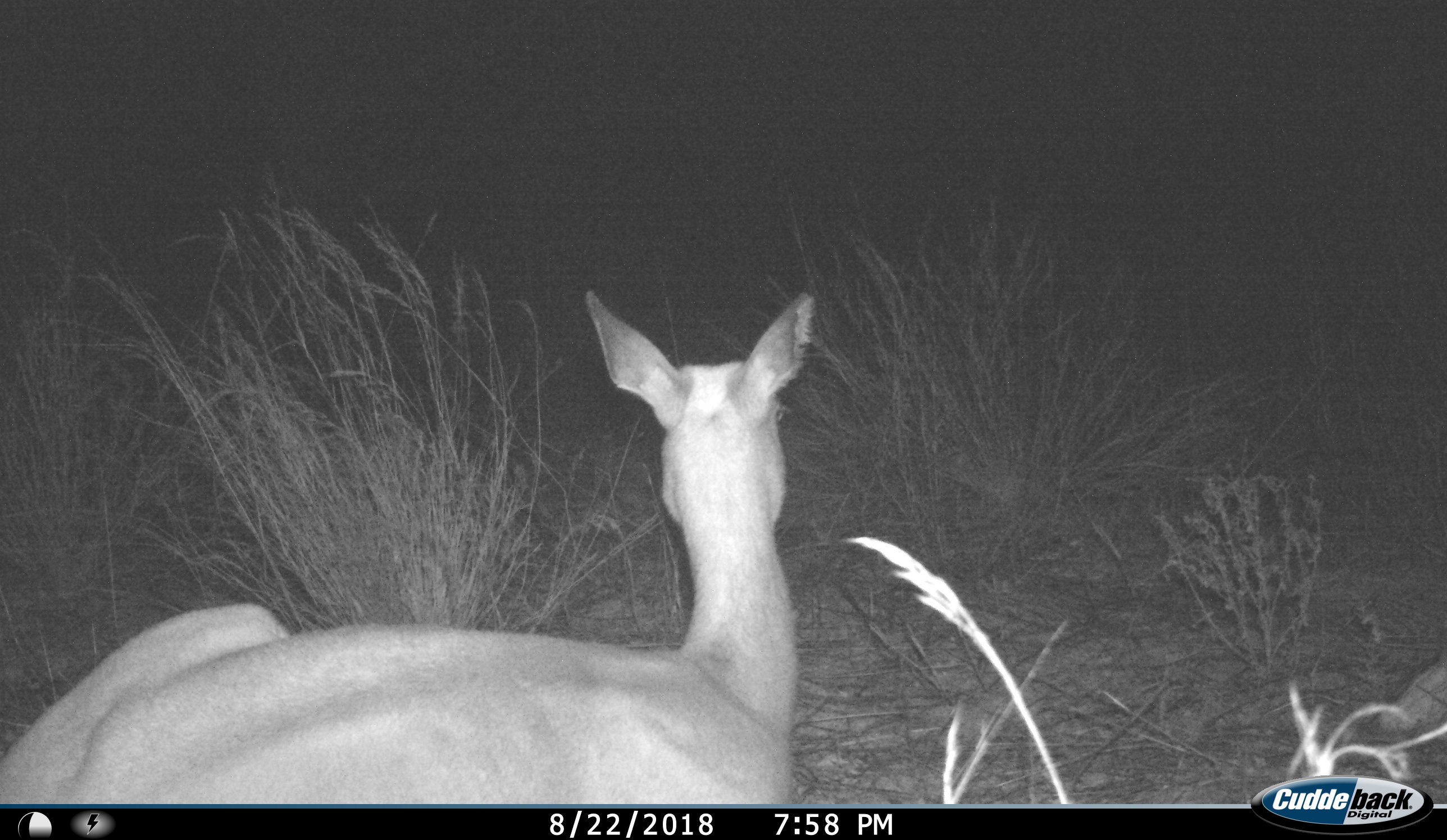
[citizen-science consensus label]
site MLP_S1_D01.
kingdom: Animalia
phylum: Chordata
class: Mammalia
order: Artiodactyla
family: Bovidae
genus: Aepyceros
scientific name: Aepyceros melampus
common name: impala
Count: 1.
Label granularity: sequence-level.